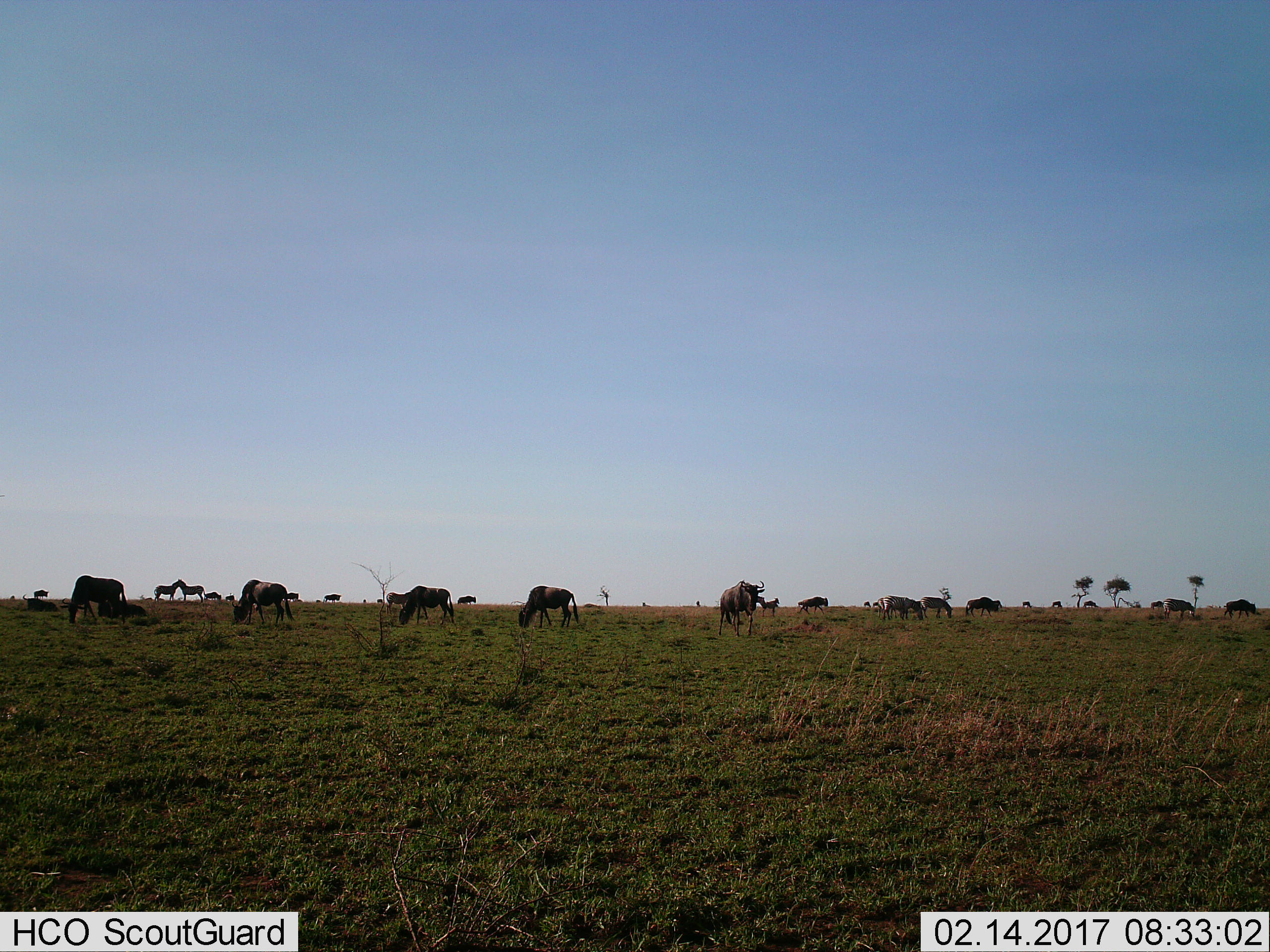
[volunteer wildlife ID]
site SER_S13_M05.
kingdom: Animalia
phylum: Chordata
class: Mammalia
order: Artiodactyla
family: Bovidae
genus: Connochaetes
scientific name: Connochaetes taurinus taurinus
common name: blue wildebeest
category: wildebeestblue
Wildebeestblue (blue wildebeest) (Connochaetes taurinus taurinus), count 11-50. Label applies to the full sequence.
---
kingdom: Animalia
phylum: Chordata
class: Mammalia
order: Perissodactyla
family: Equidae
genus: Equus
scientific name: Equus quagga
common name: plains zebra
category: zebraplains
Zebraplains (plains zebra) (Equus quagga), count 6. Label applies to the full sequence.